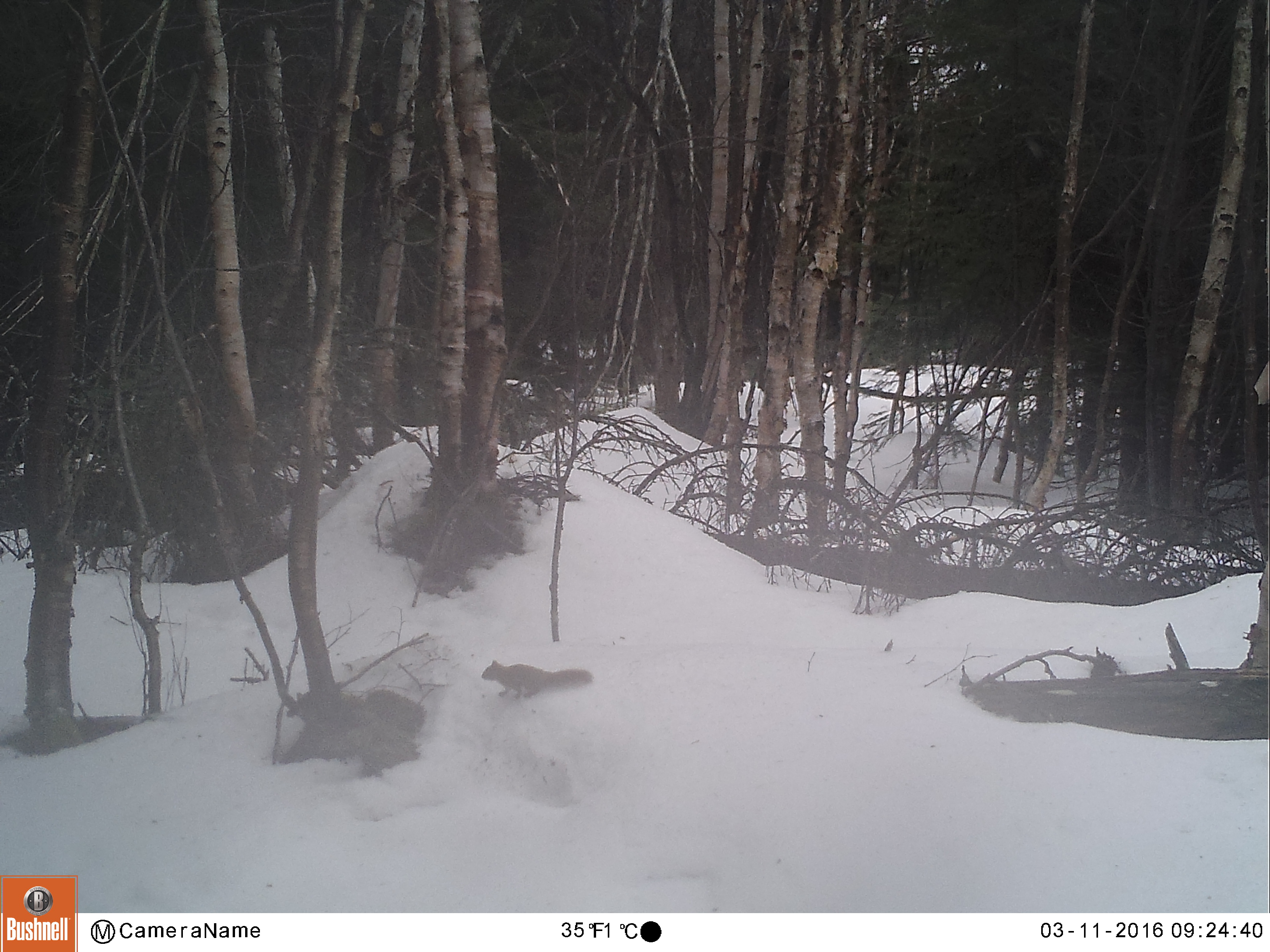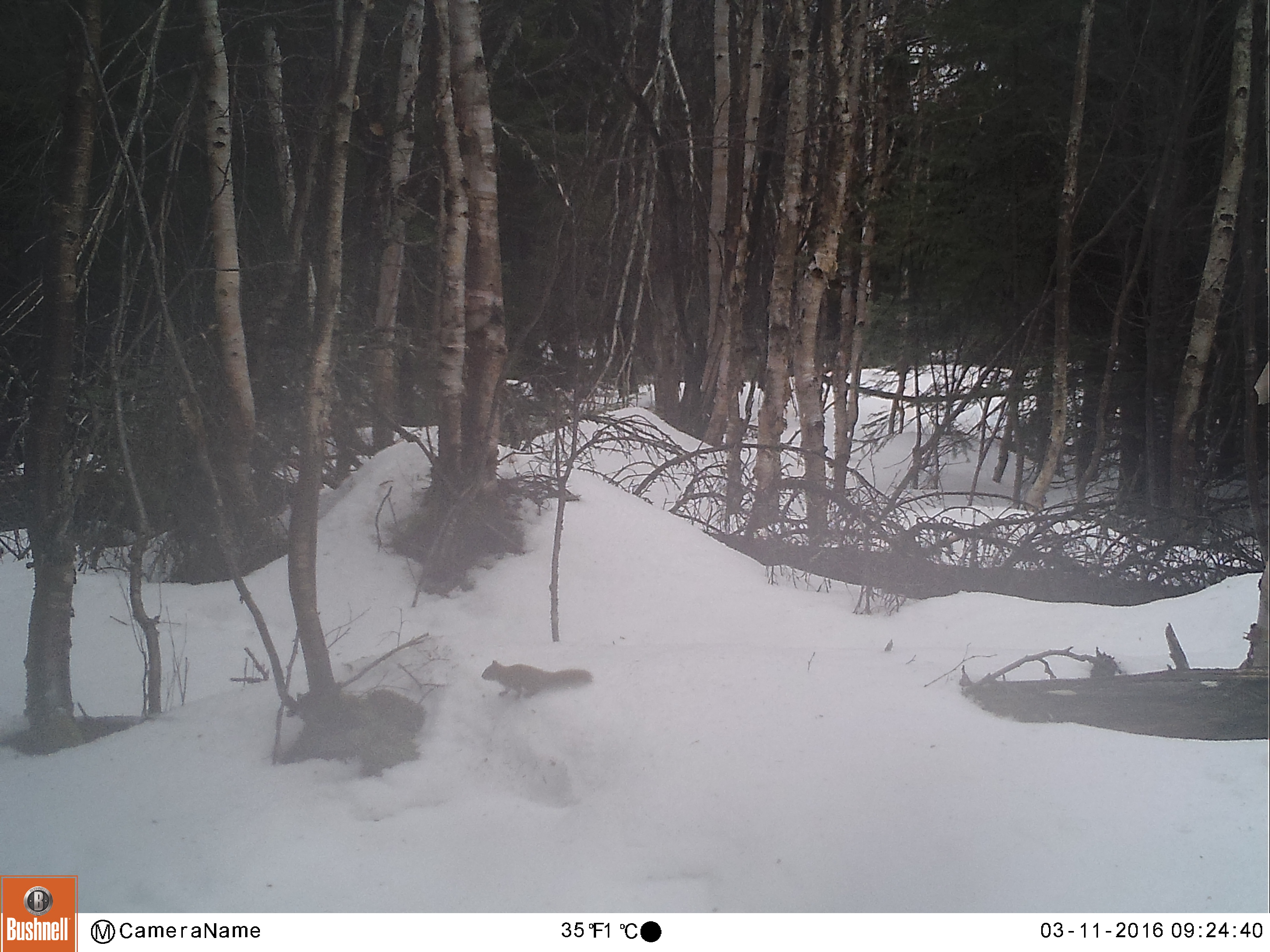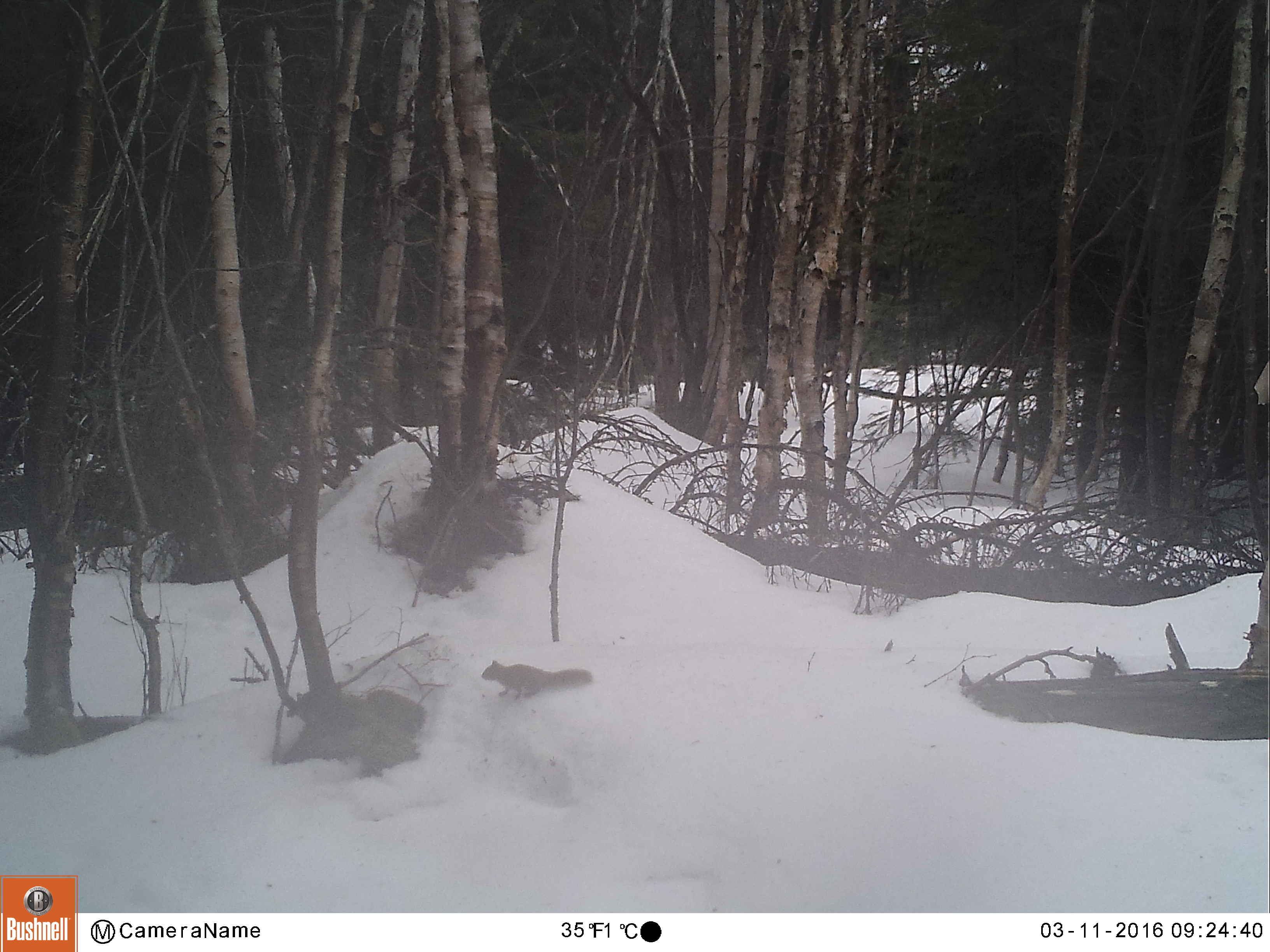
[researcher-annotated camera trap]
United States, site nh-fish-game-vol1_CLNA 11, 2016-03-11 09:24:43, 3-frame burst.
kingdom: Animalia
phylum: Chordata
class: Mammalia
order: Rodentia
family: Sciuridae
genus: Tamiasciurus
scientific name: Tamiasciurus hudsonicus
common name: red squirrel